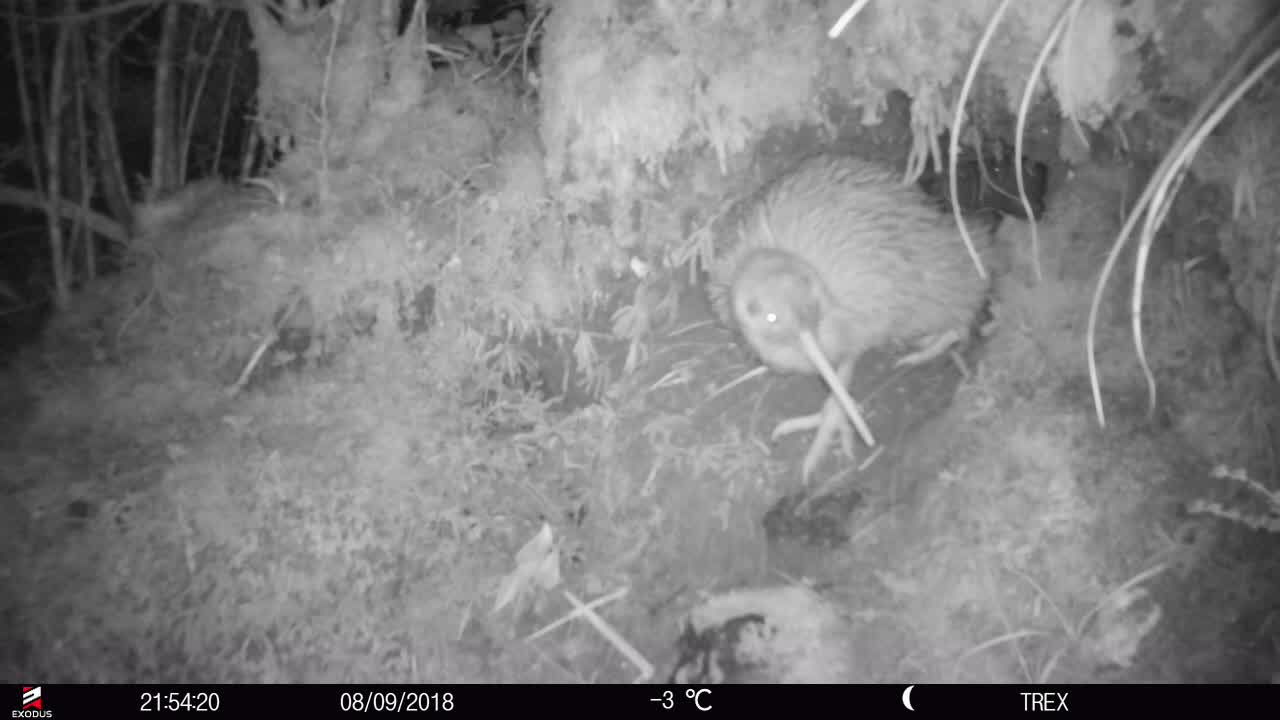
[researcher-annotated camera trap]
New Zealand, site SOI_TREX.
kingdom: Animalia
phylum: Chordata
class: Aves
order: Apterygiformes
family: Apterygidae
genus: Apteryx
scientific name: Apteryx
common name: kiwi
Kiwi (Apteryx).